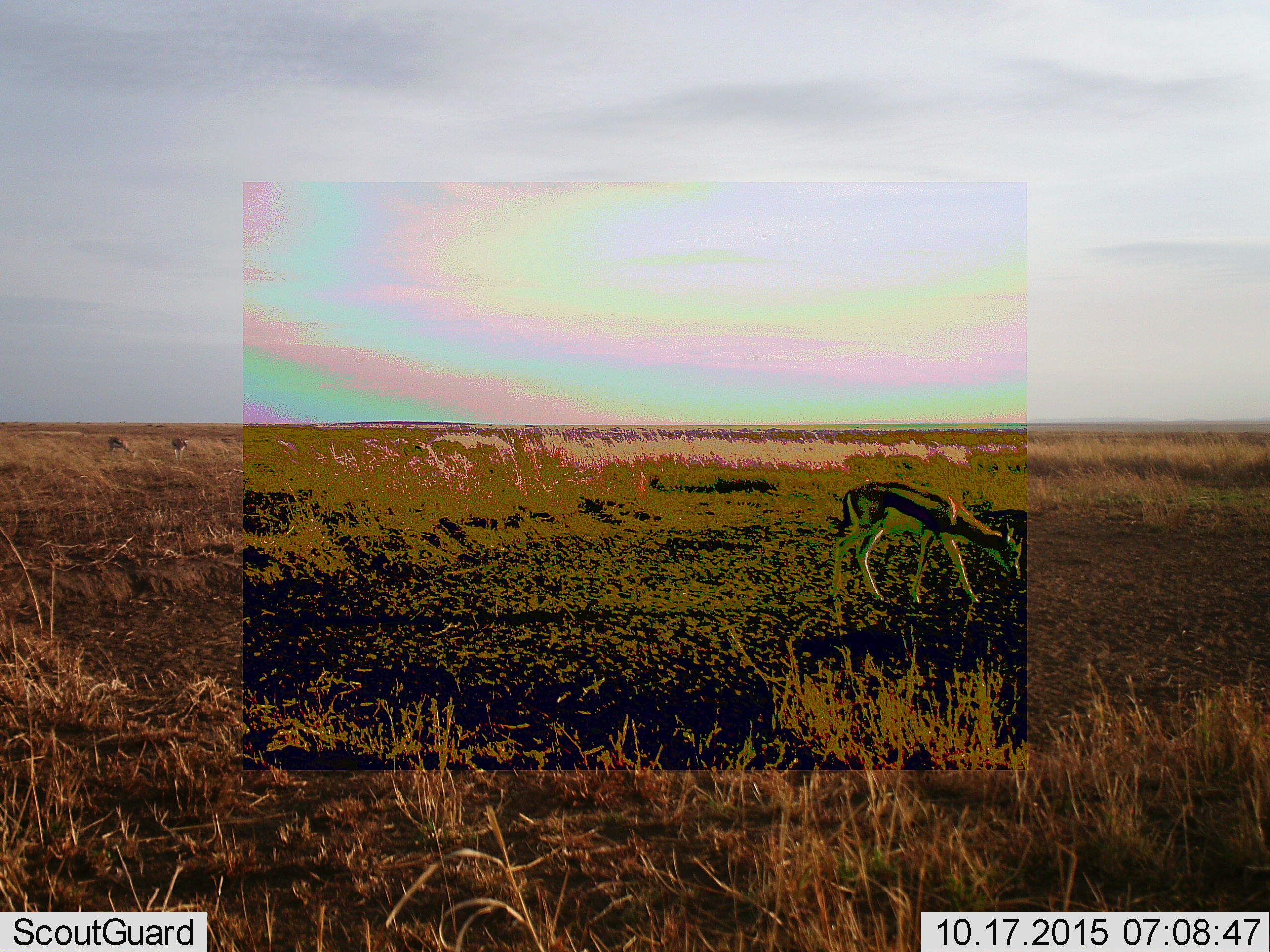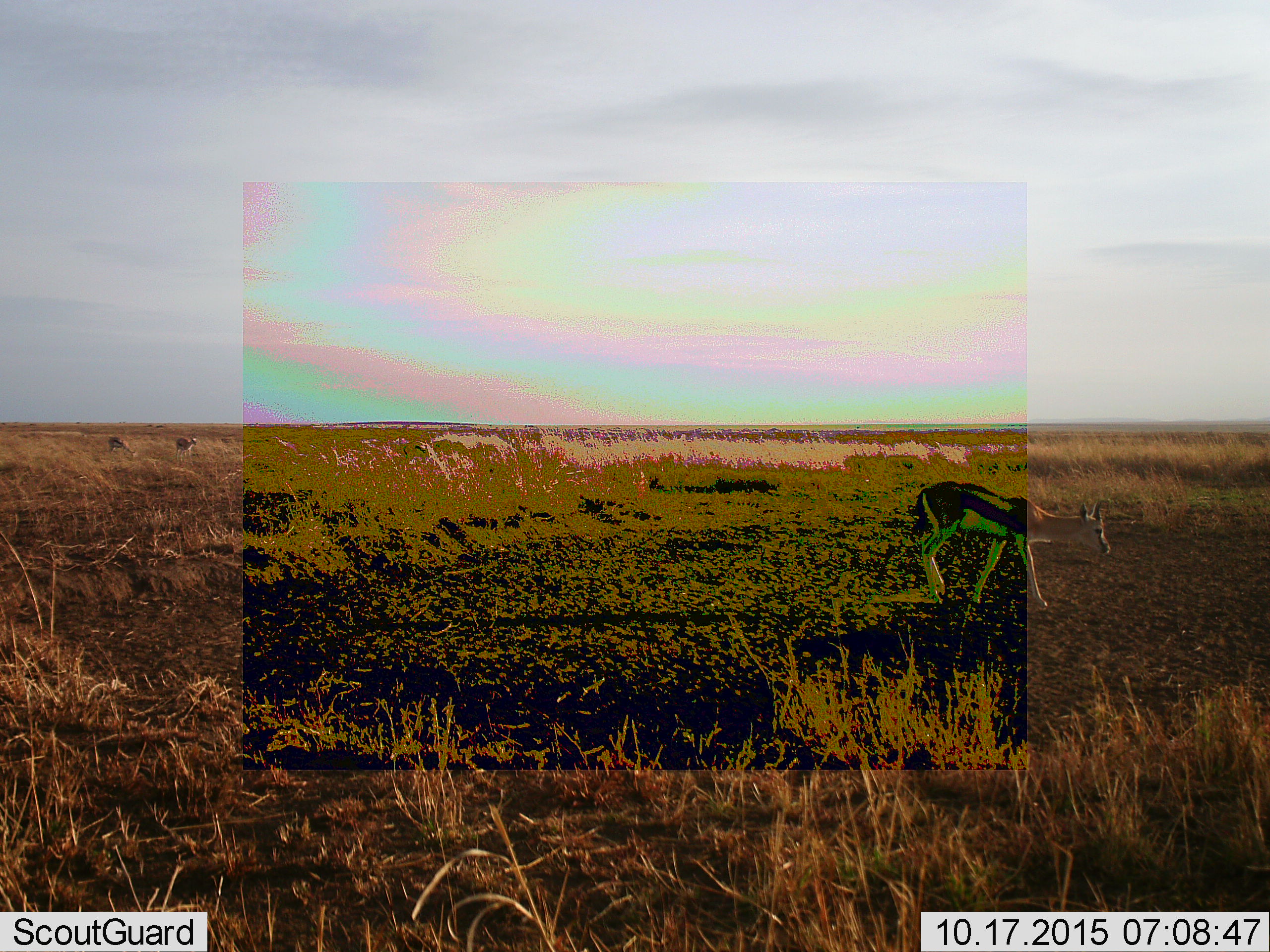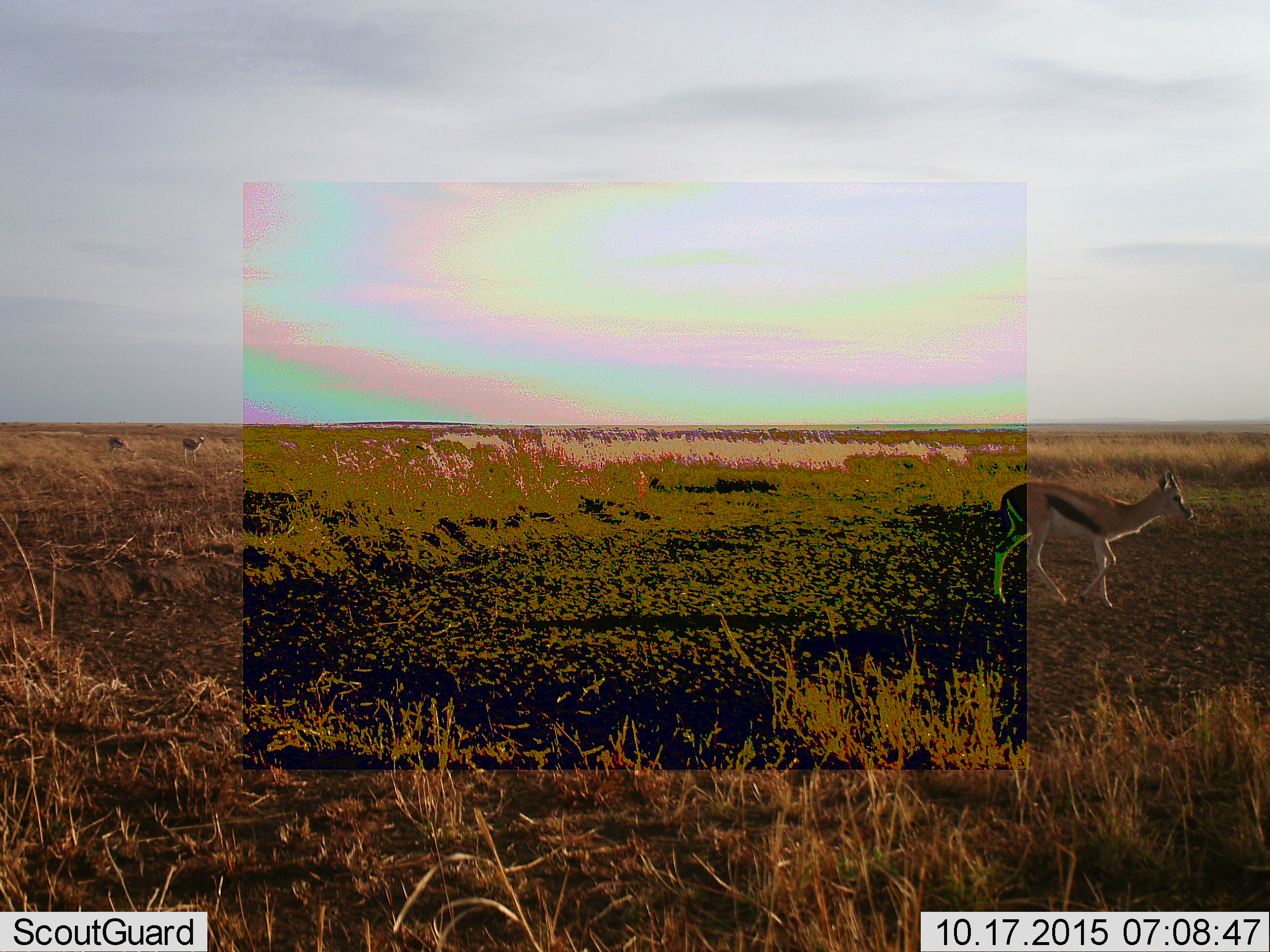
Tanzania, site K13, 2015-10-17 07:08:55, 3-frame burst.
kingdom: Animalia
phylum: Chordata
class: Mammalia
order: Artiodactyla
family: Bovidae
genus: Eudorcas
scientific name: Eudorcas thomsonii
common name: thomson's gazelle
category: gazellethomsons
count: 3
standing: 33%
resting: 0%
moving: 78%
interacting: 0%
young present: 0%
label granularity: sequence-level